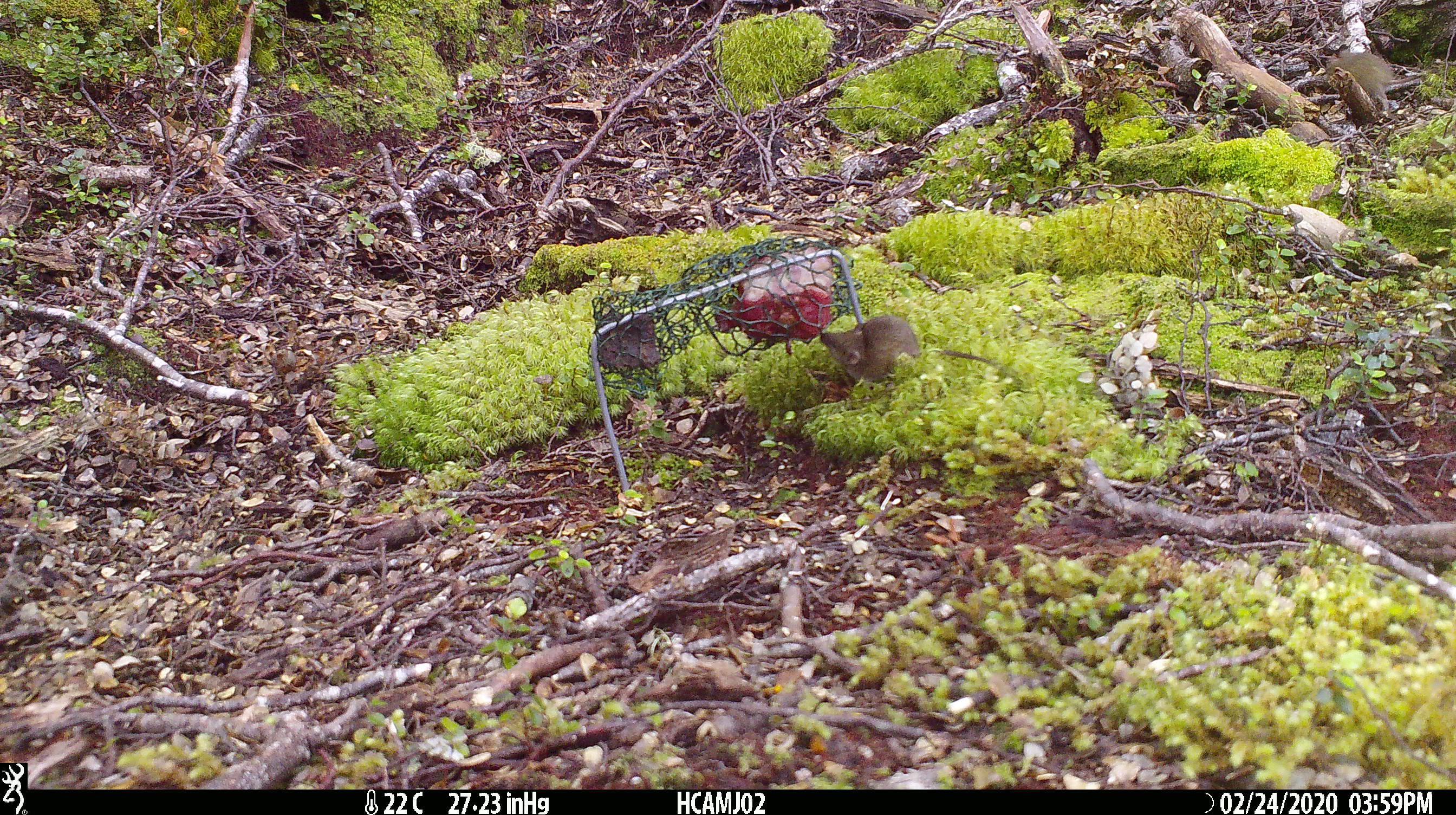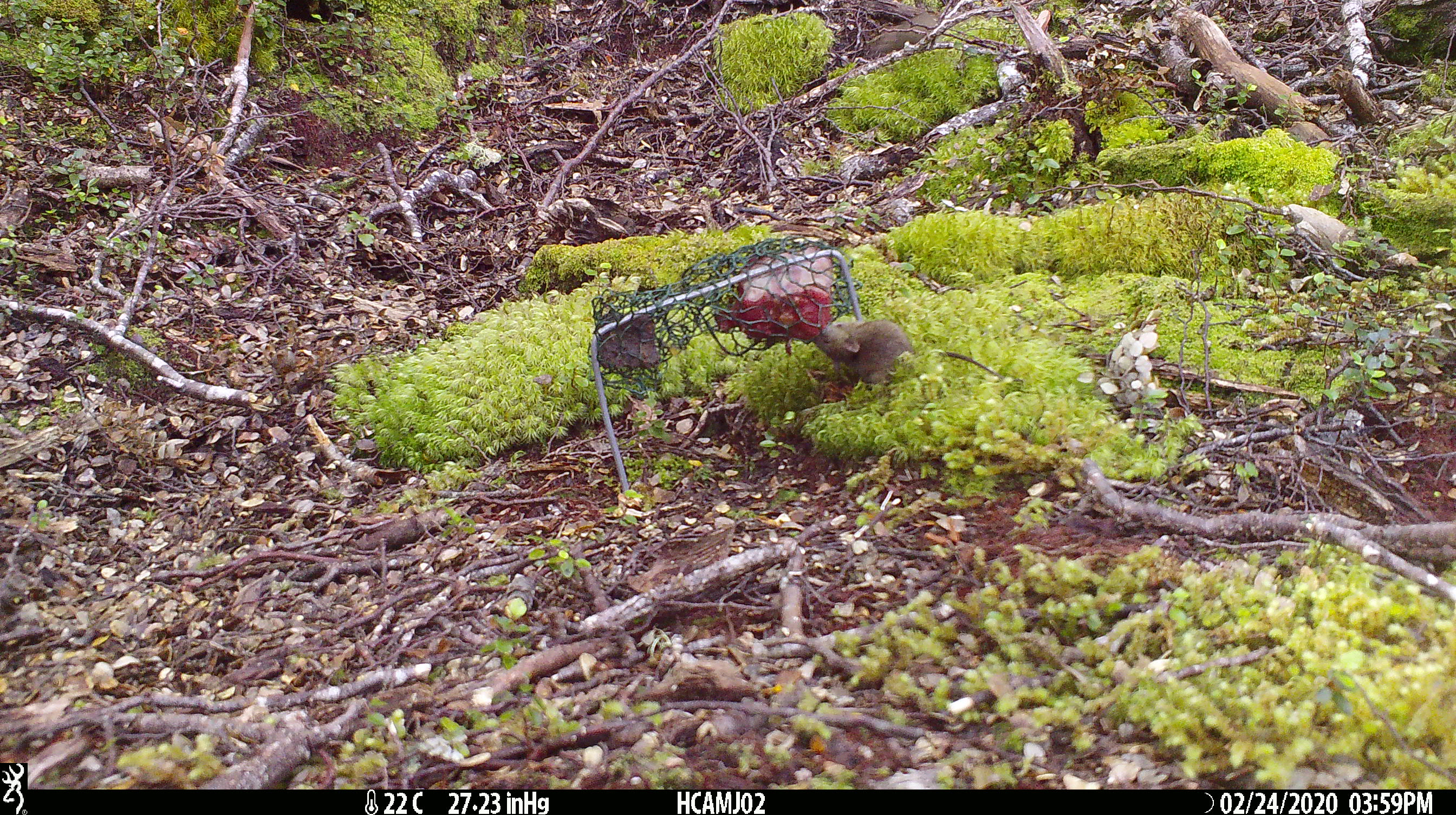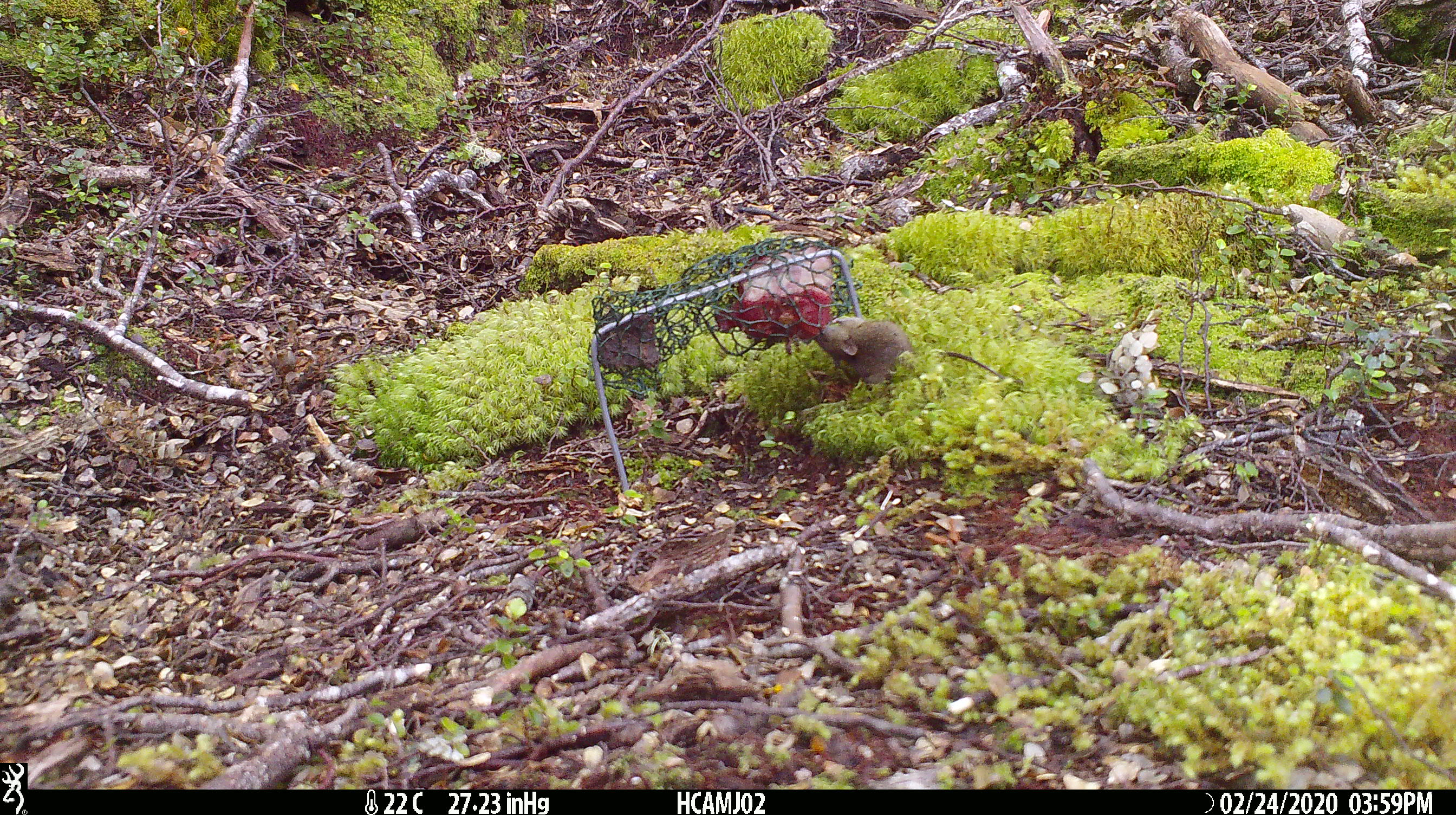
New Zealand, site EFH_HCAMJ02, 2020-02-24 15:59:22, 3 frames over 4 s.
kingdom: Animalia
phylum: Chordata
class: Mammalia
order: Rodentia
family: Muridae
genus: Mus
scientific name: Mus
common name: mouse